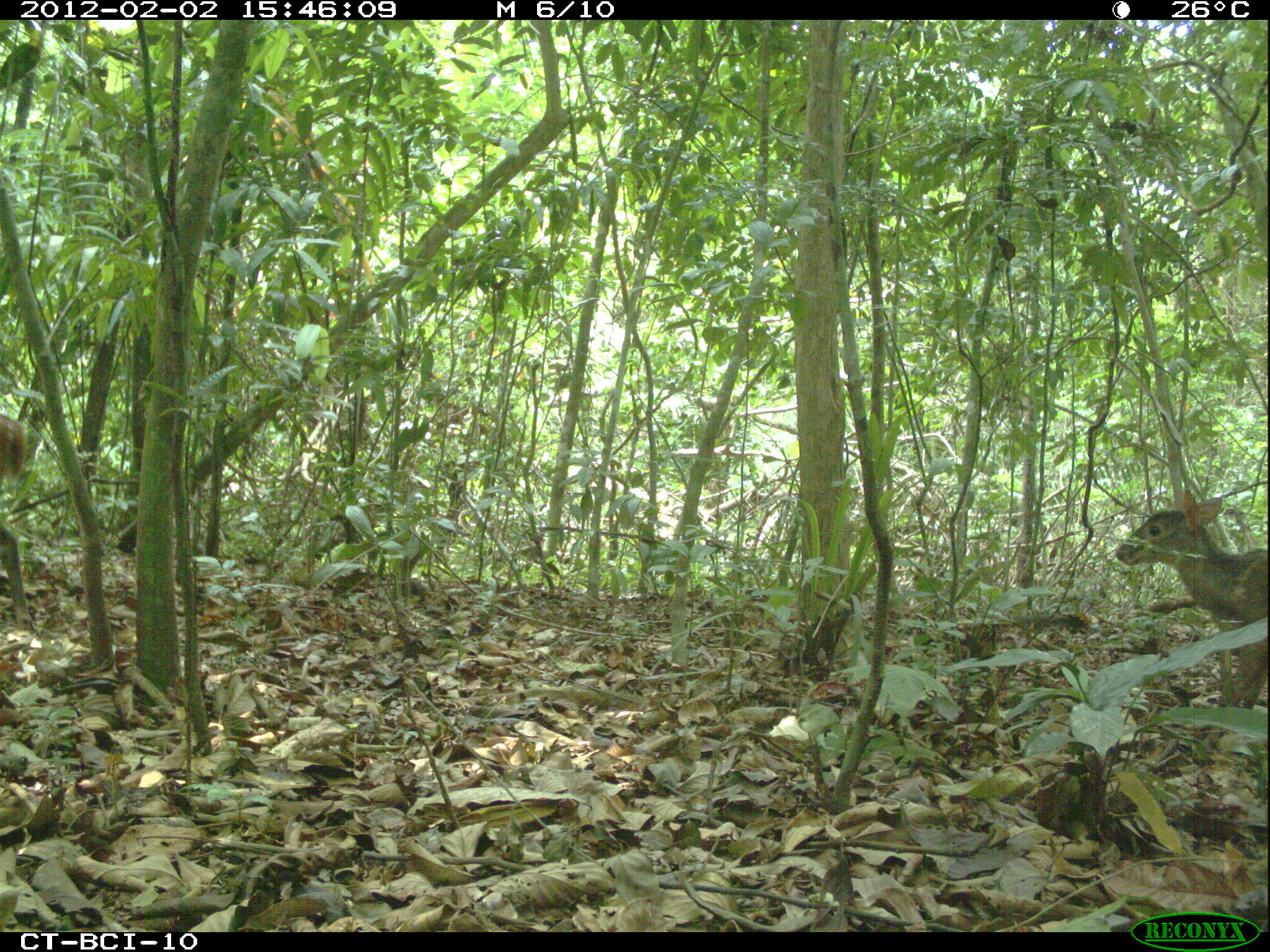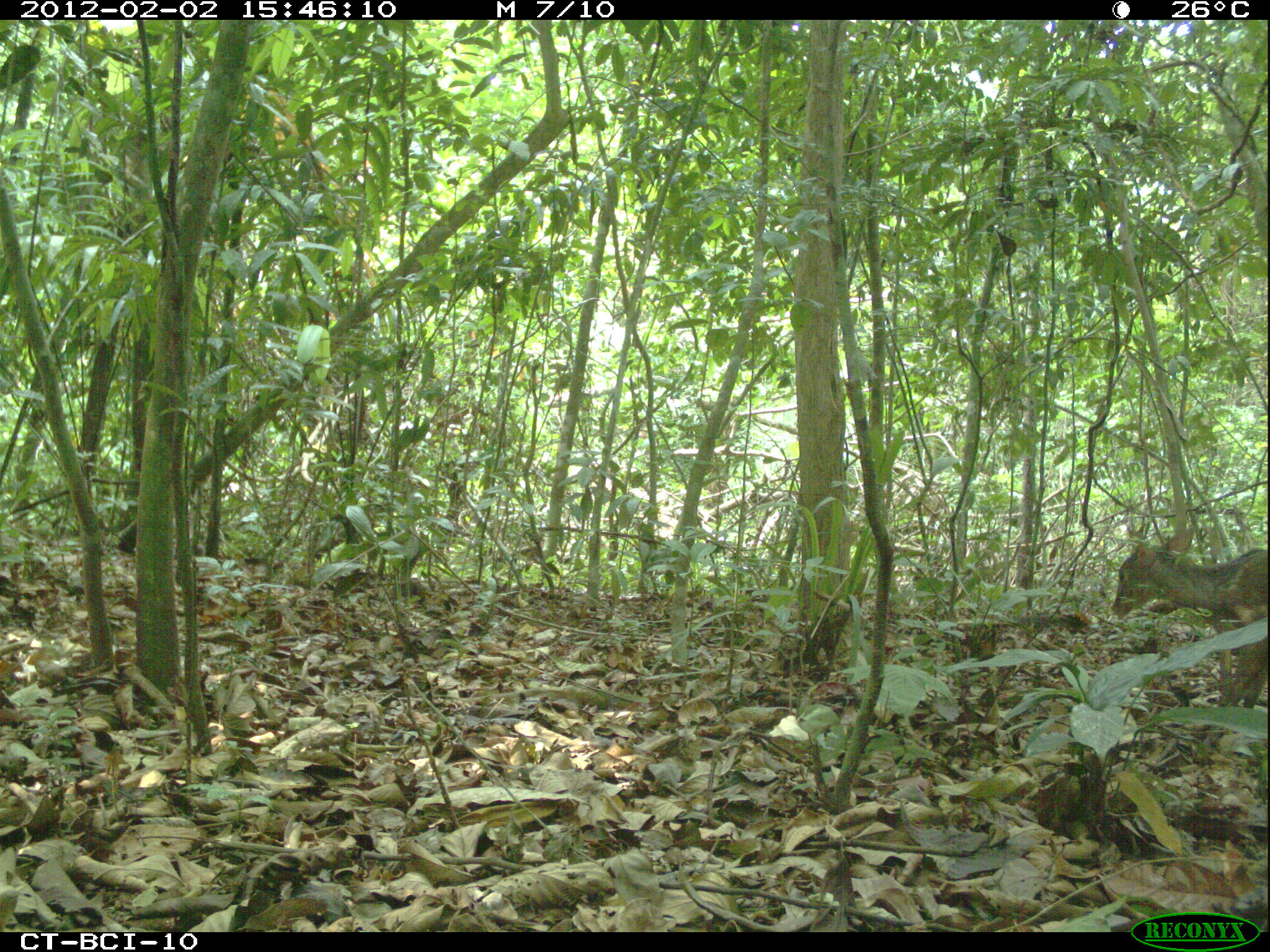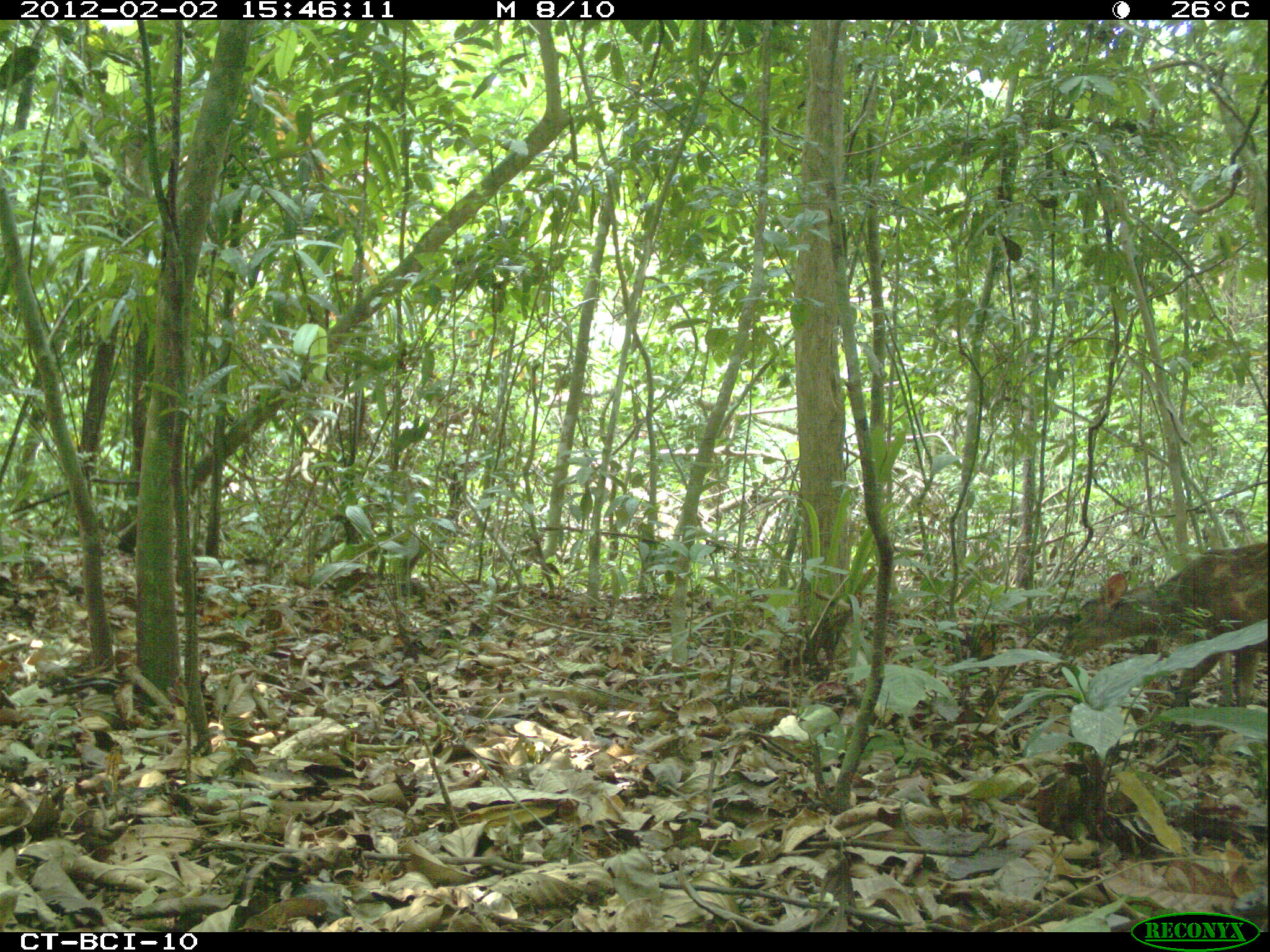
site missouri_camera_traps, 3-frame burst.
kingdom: Animalia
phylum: Chordata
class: Mammalia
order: Artiodactyla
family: Cervidae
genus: Mazama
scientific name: Mazama americana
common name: red brocket deer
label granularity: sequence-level